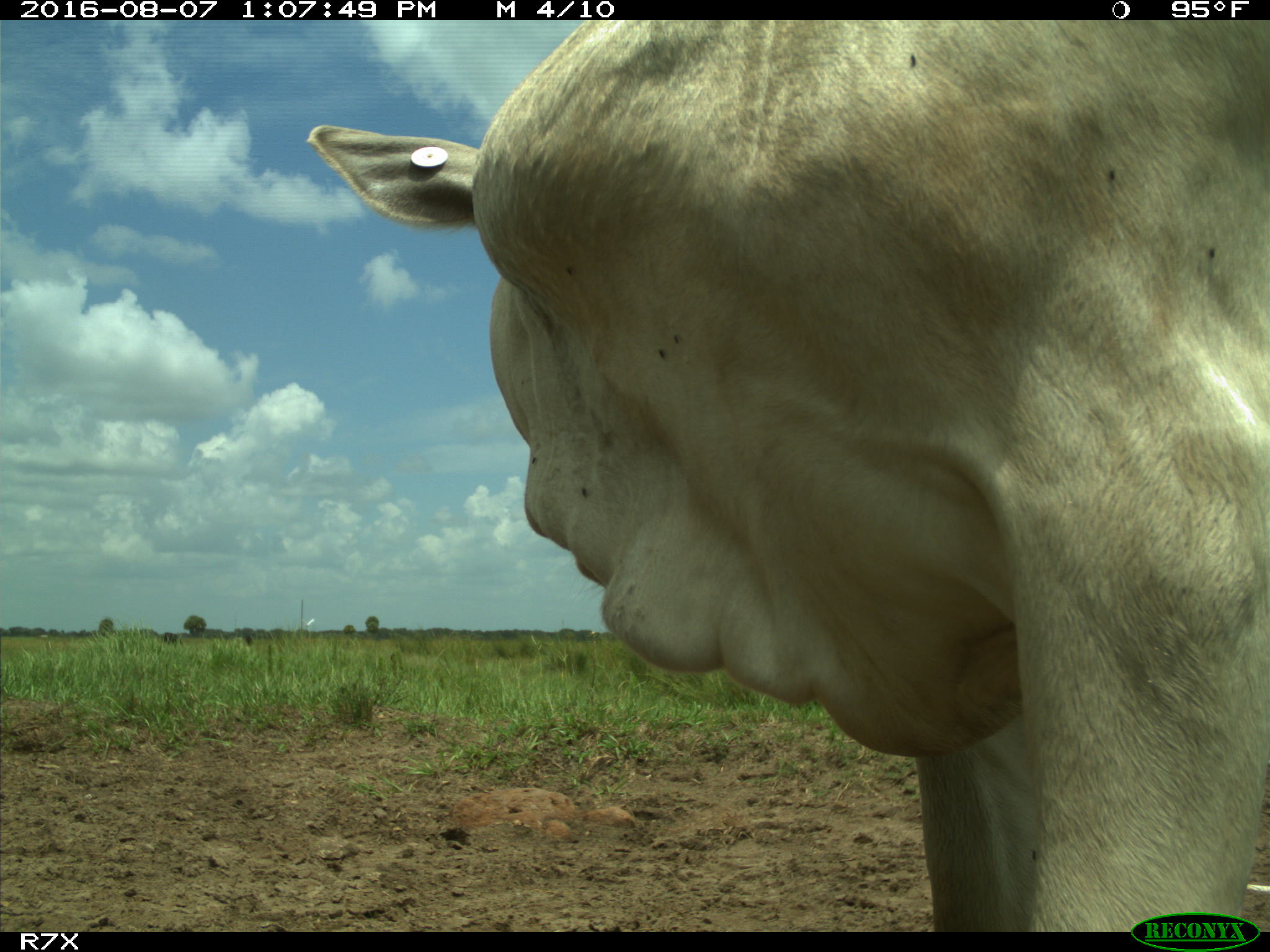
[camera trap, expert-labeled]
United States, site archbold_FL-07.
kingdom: Animalia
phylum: Chordata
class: Mammalia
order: Artiodactyla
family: Bovidae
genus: Bos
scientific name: Bos taurus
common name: domestic cow